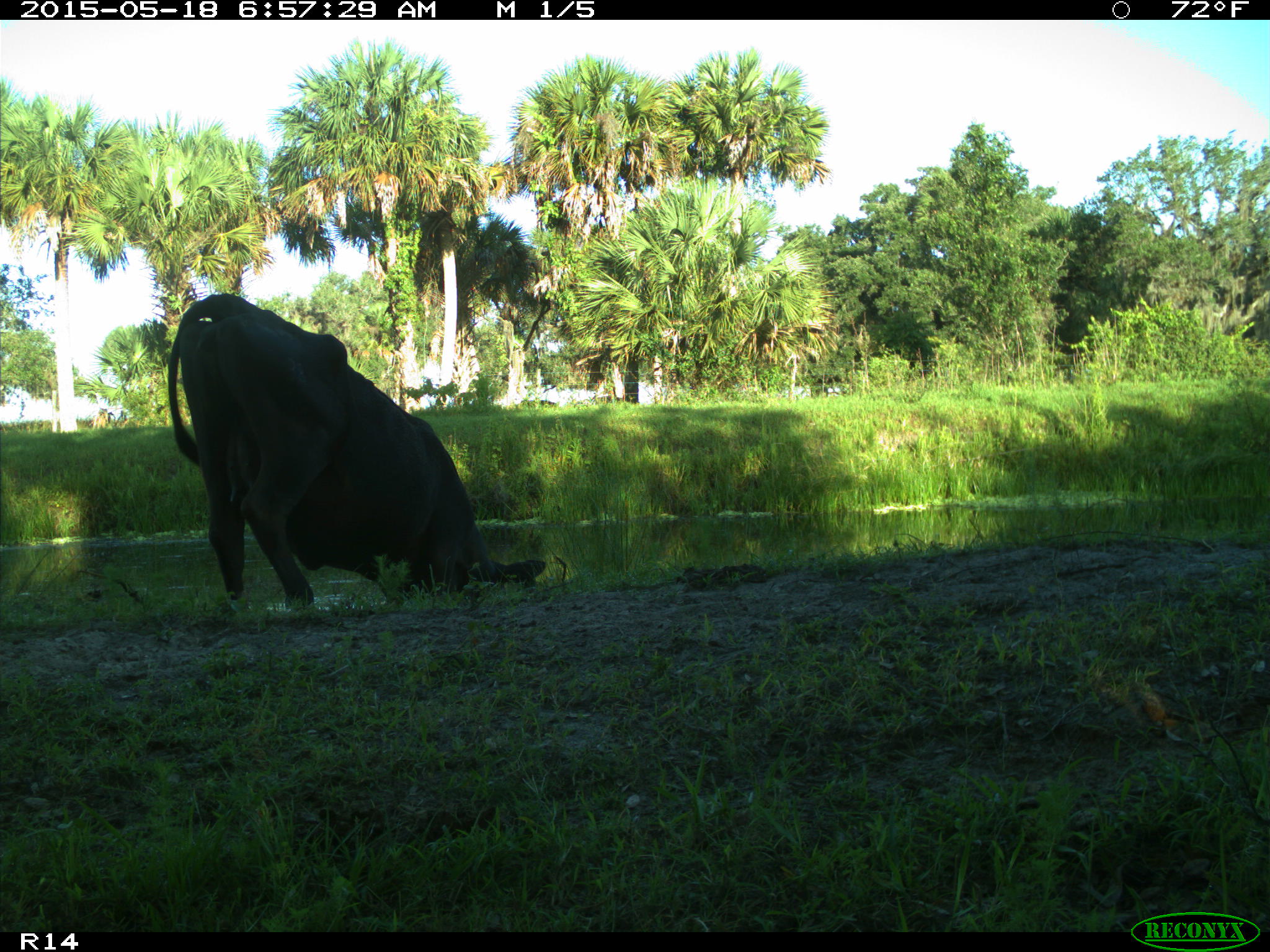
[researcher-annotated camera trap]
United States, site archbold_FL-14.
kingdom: Animalia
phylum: Chordata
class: Mammalia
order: Artiodactyla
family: Bovidae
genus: Bos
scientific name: Bos taurus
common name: domestic cow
Bos taurus (domestic cow).